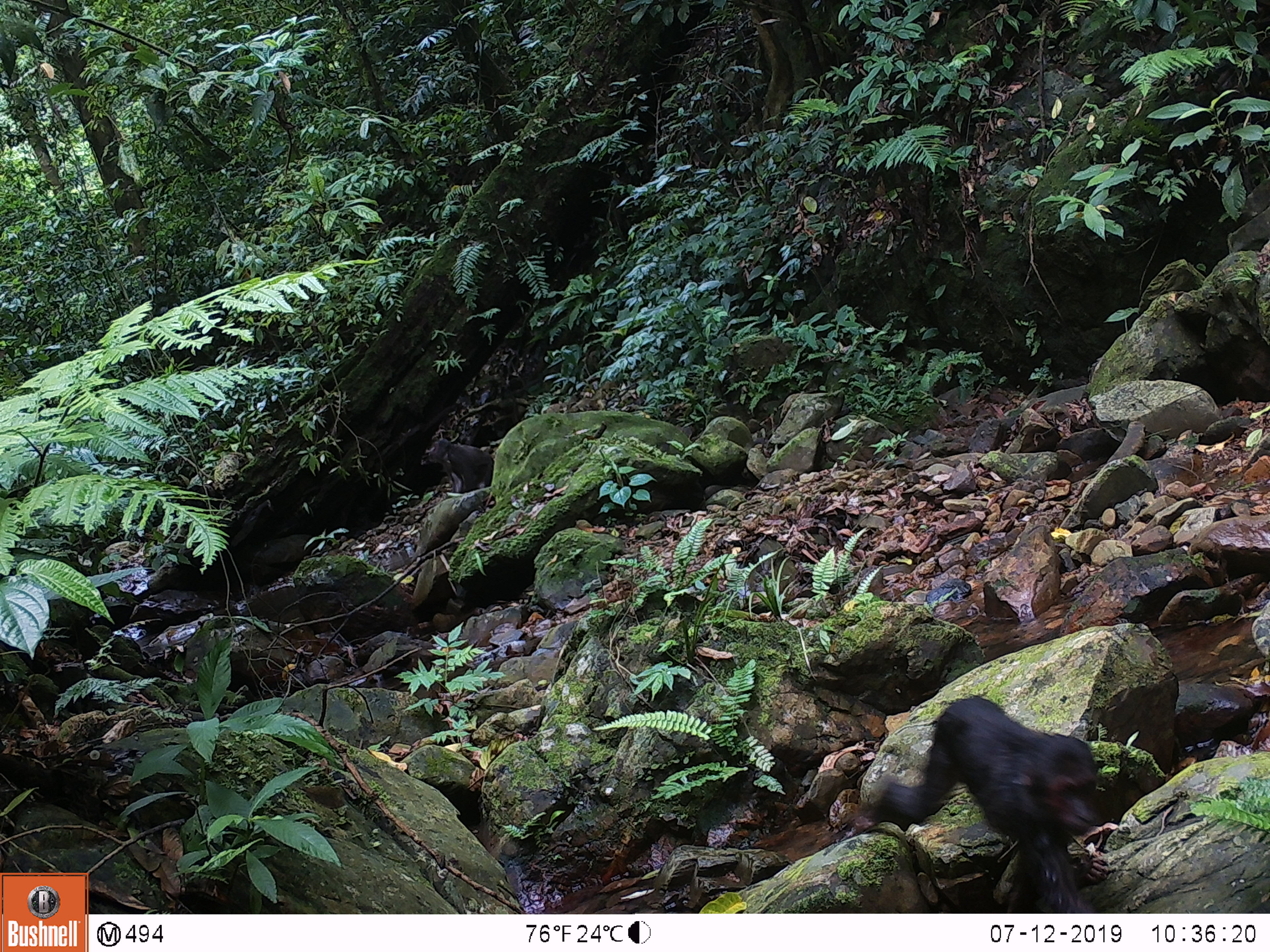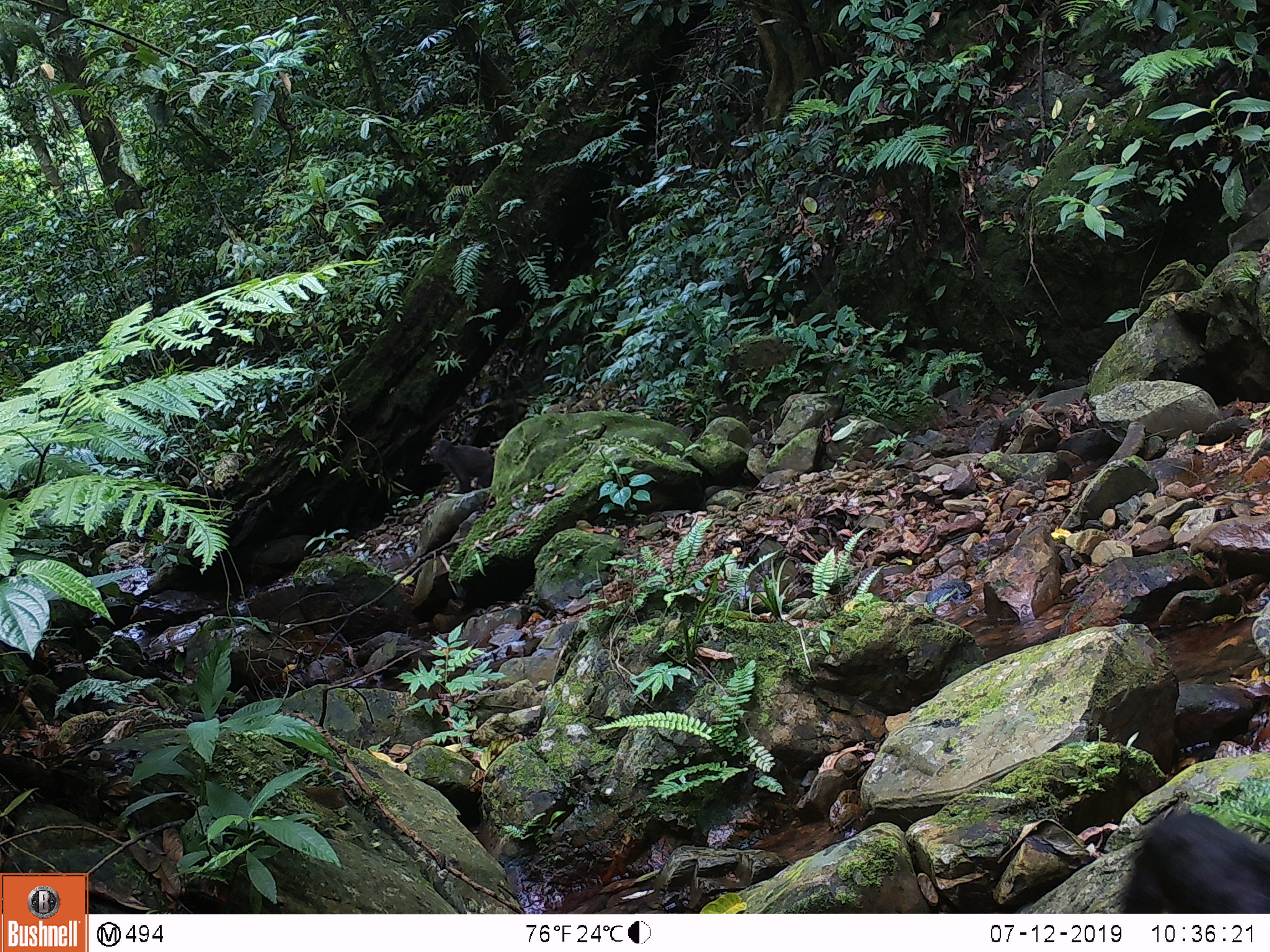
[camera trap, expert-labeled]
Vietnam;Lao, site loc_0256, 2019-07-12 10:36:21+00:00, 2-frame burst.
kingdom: Animalia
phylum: Chordata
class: Mammalia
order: Primates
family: Cercopithecidae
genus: Macaca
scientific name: Macaca arctoides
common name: stump-tailed macaque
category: stump tailed macaque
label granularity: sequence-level